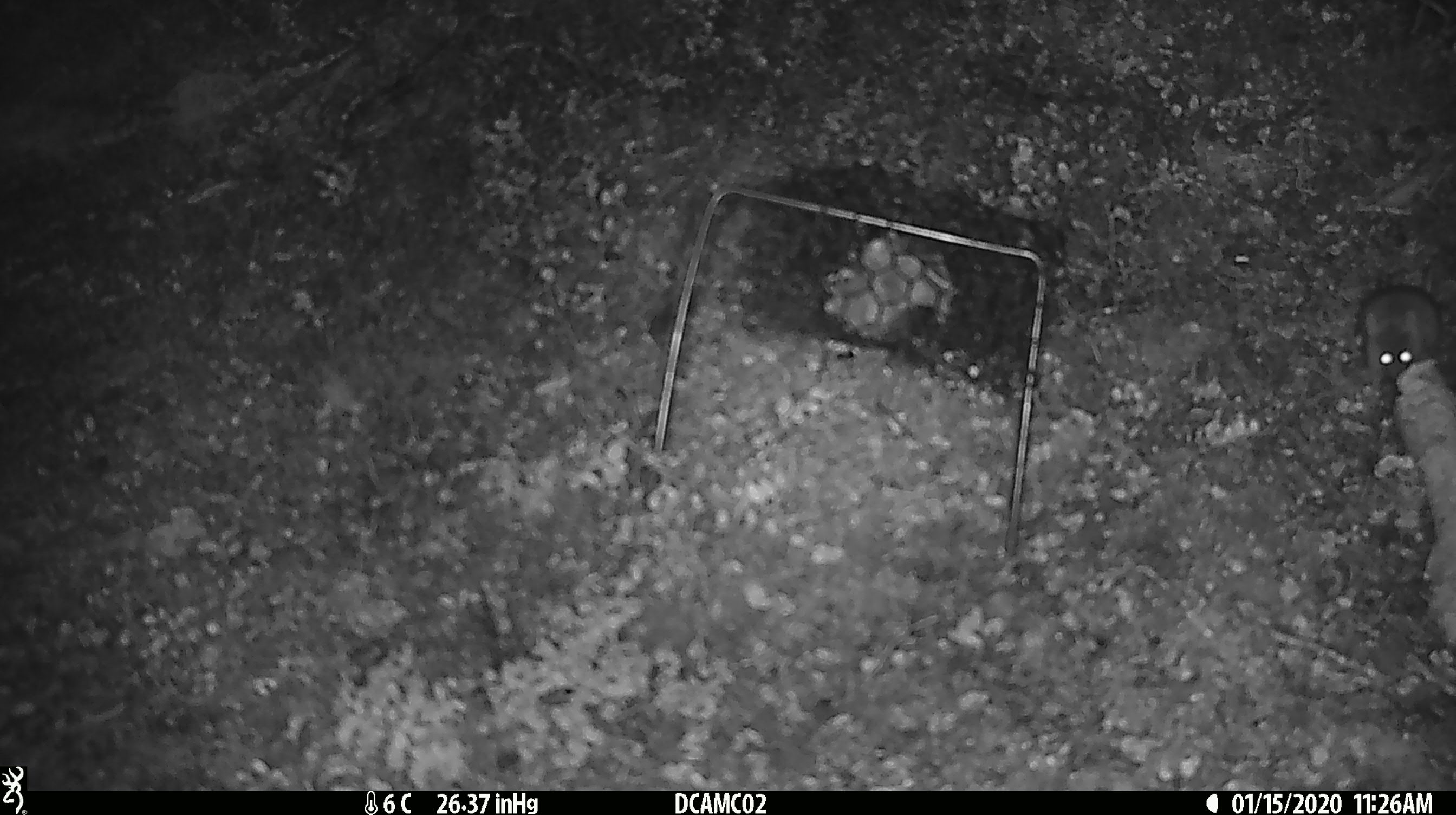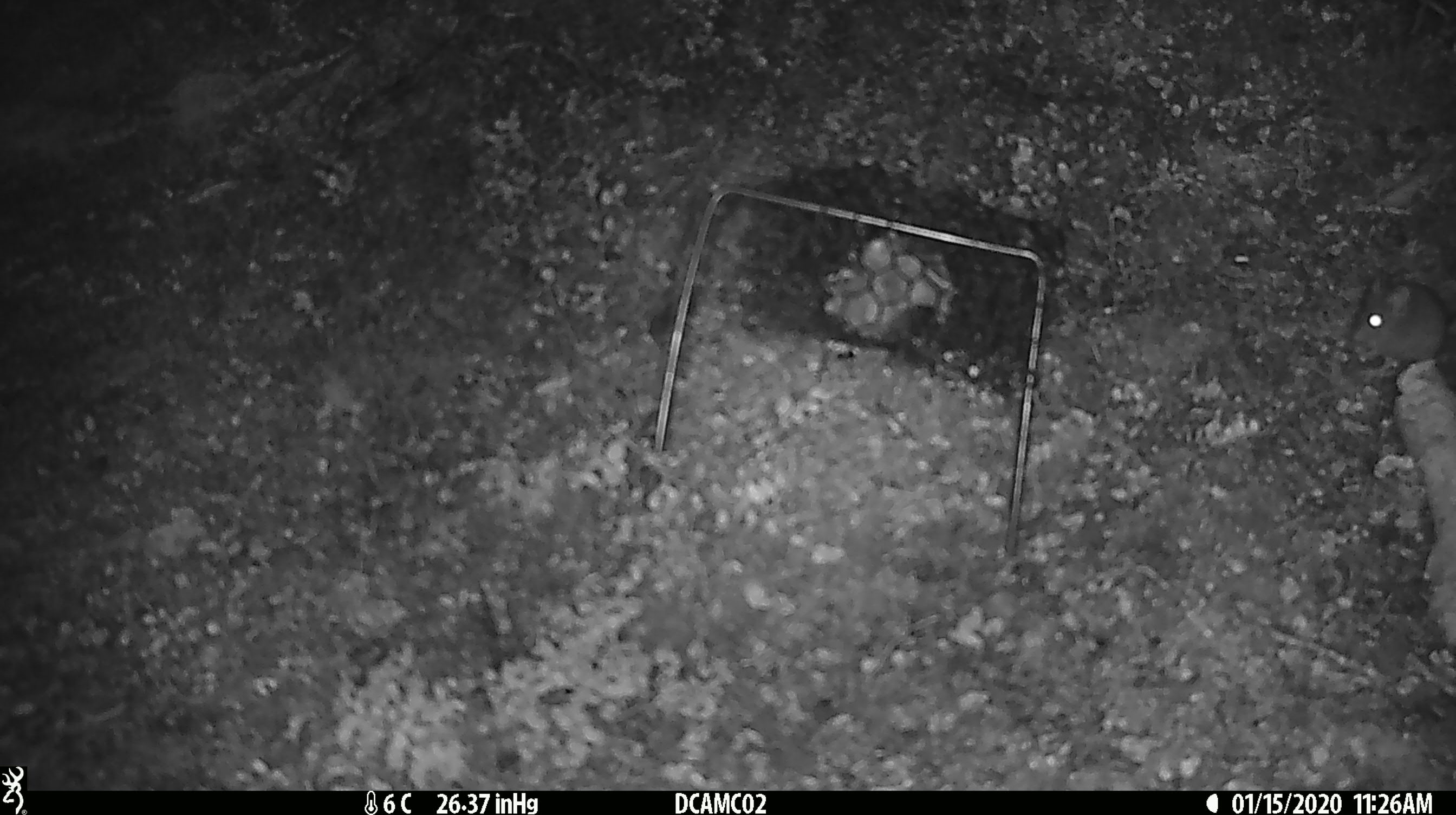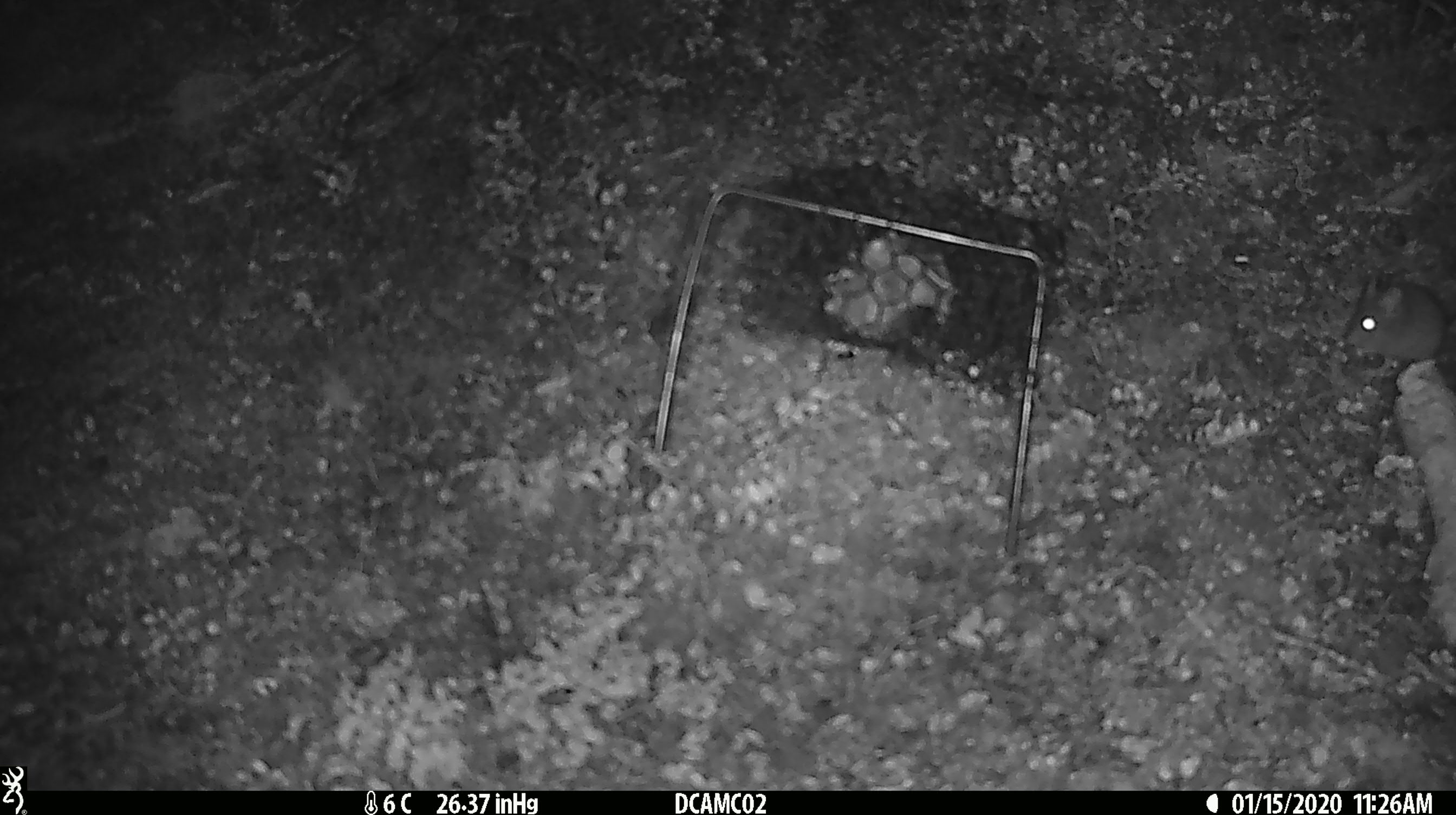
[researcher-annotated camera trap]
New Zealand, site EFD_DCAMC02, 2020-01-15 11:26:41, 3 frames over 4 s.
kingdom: Animalia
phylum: Chordata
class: Mammalia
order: Rodentia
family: Muridae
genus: Mus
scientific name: Mus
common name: mouse